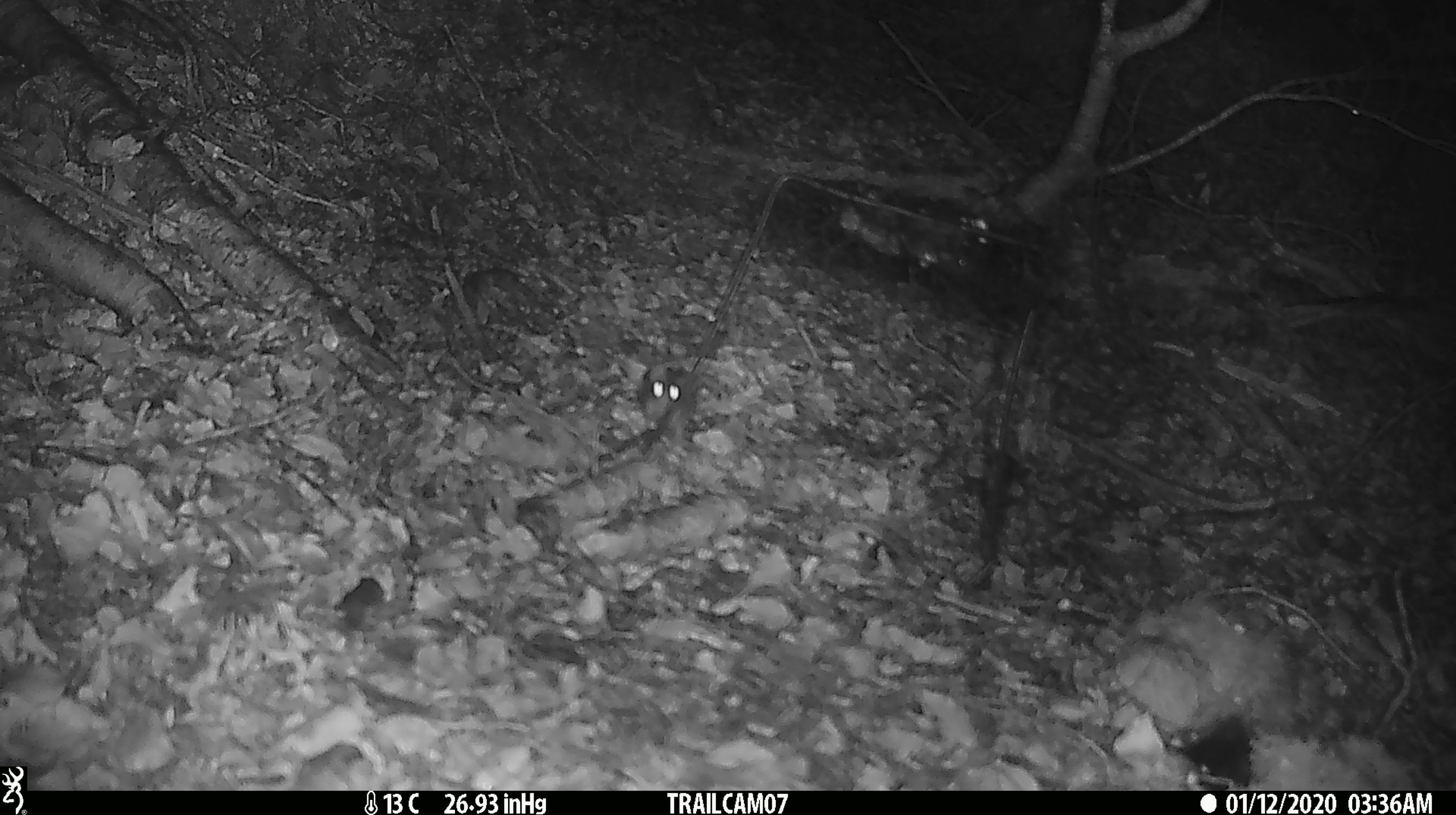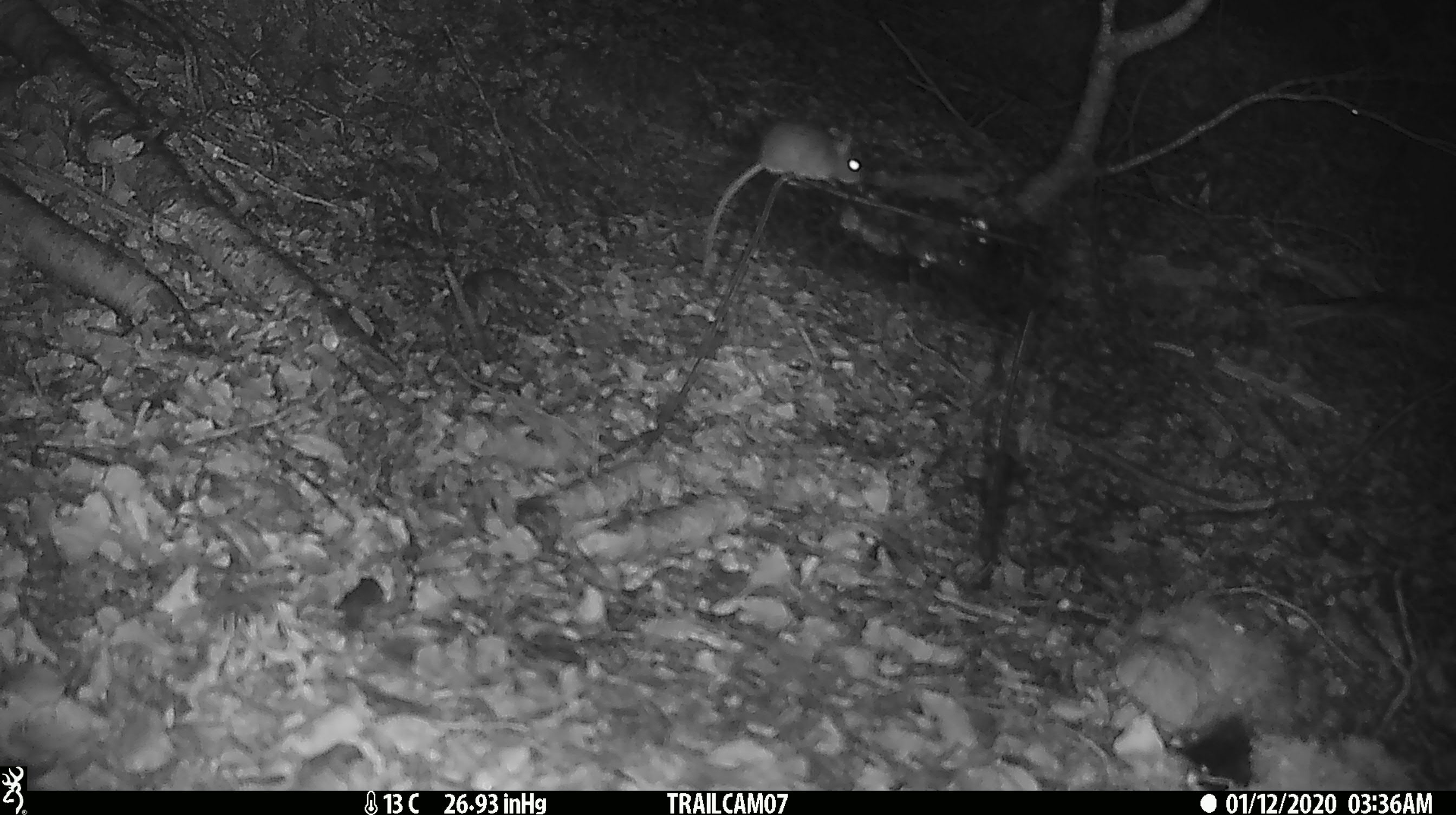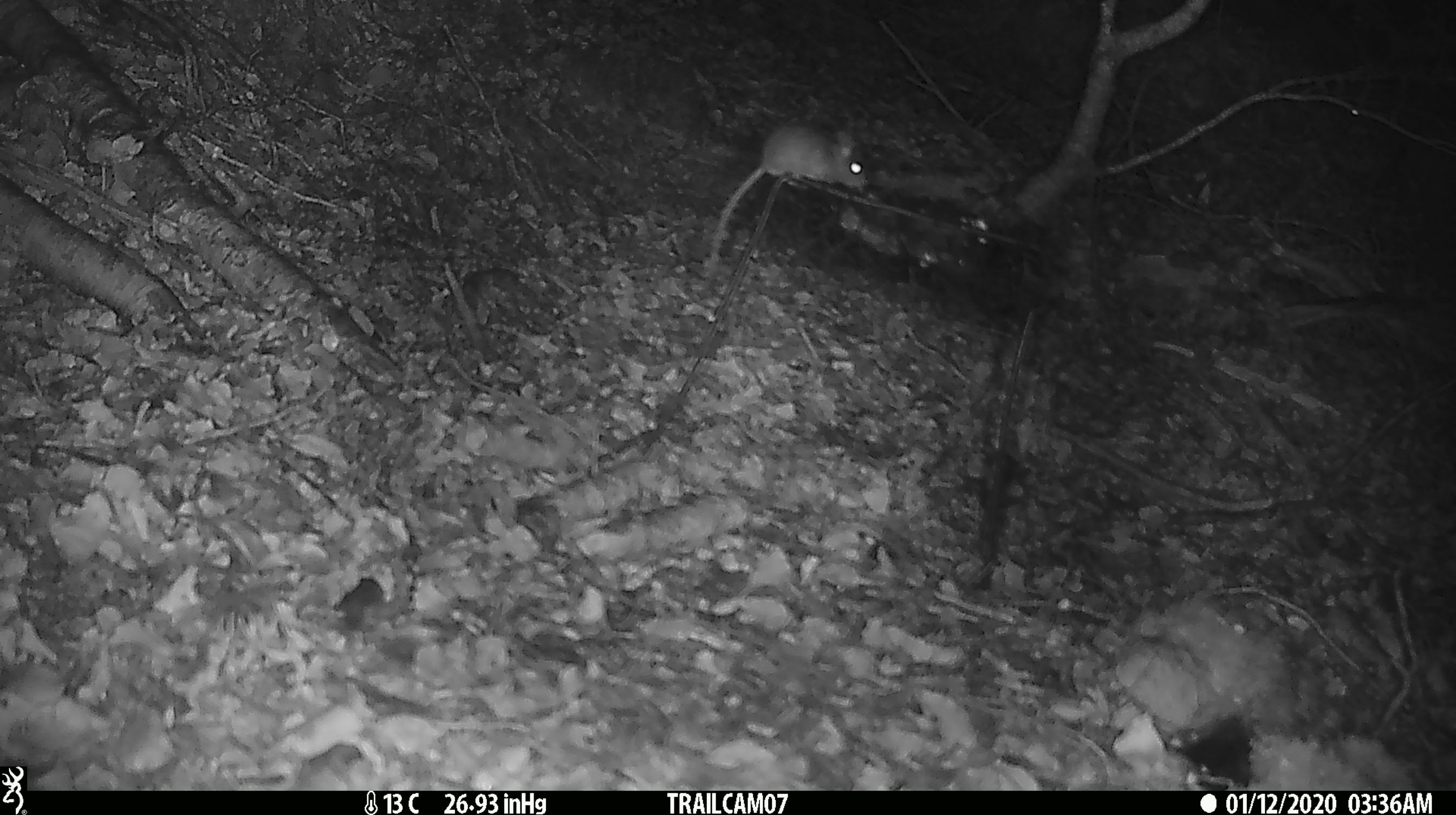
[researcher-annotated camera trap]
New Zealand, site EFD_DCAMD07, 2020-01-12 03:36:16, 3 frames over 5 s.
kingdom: Animalia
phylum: Chordata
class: Mammalia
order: Rodentia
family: Muridae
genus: Mus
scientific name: Mus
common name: mouse